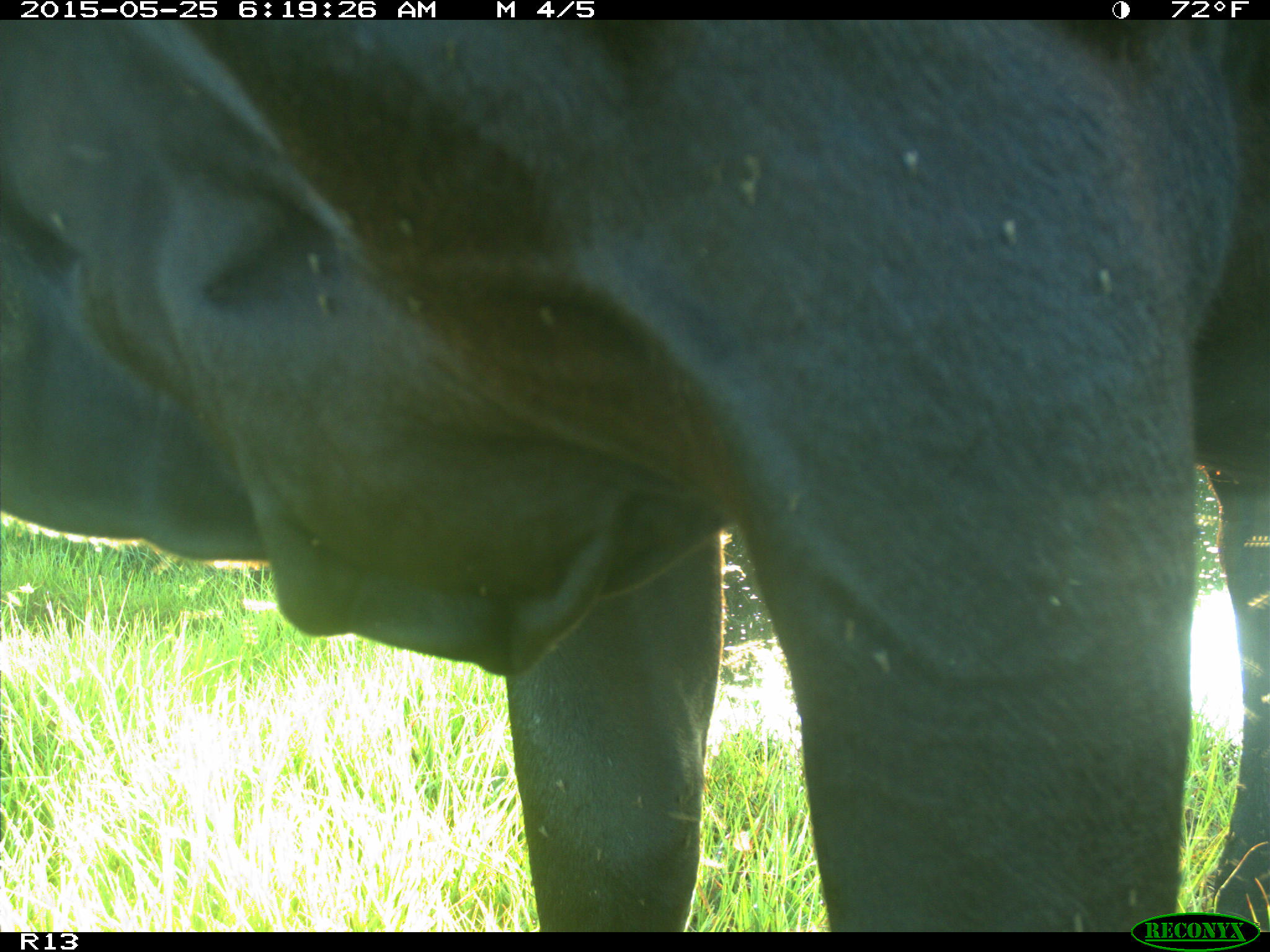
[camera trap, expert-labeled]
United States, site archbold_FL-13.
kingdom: Animalia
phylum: Chordata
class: Mammalia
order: Artiodactyla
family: Bovidae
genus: Bos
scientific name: Bos taurus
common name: domestic cow